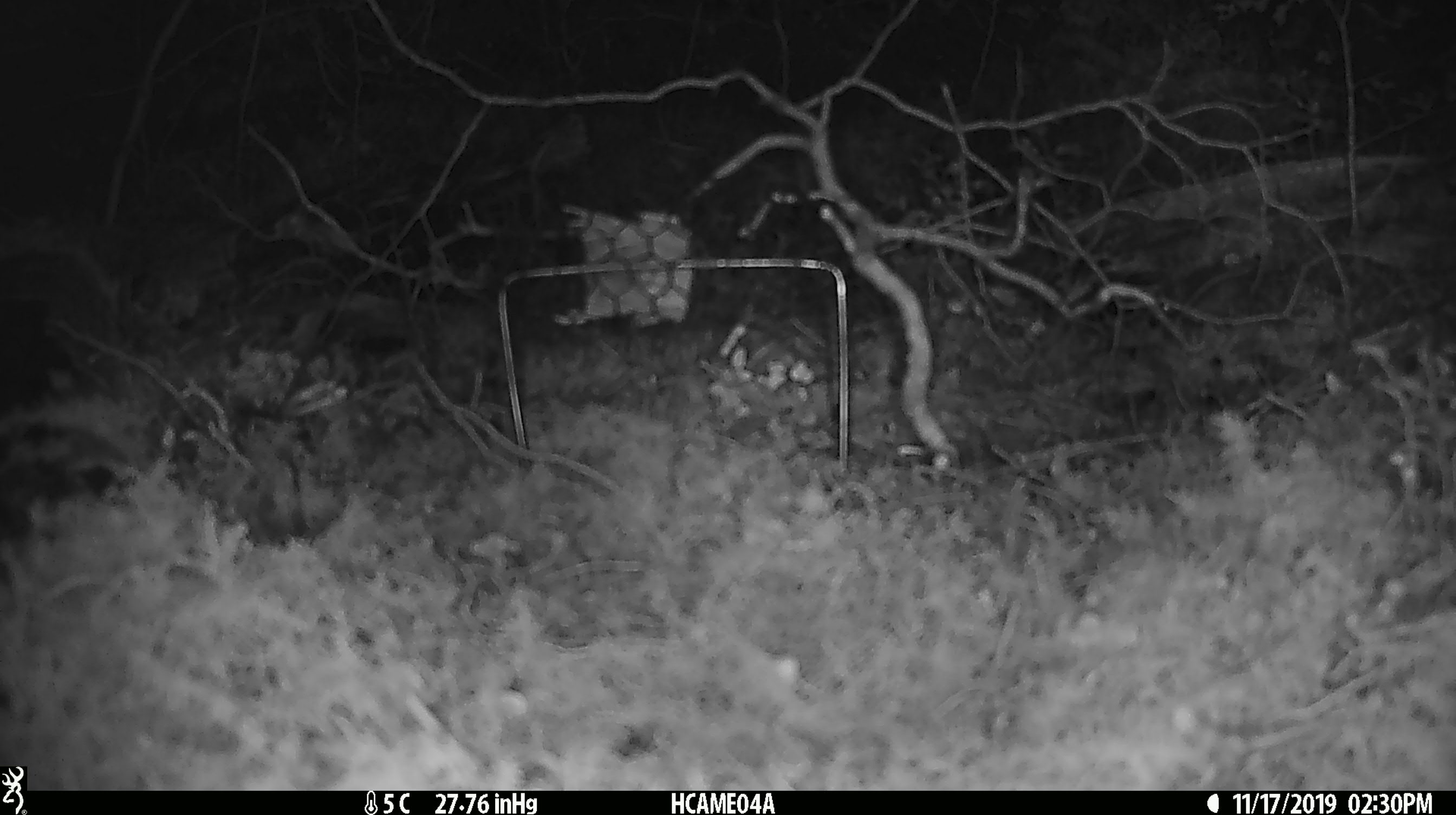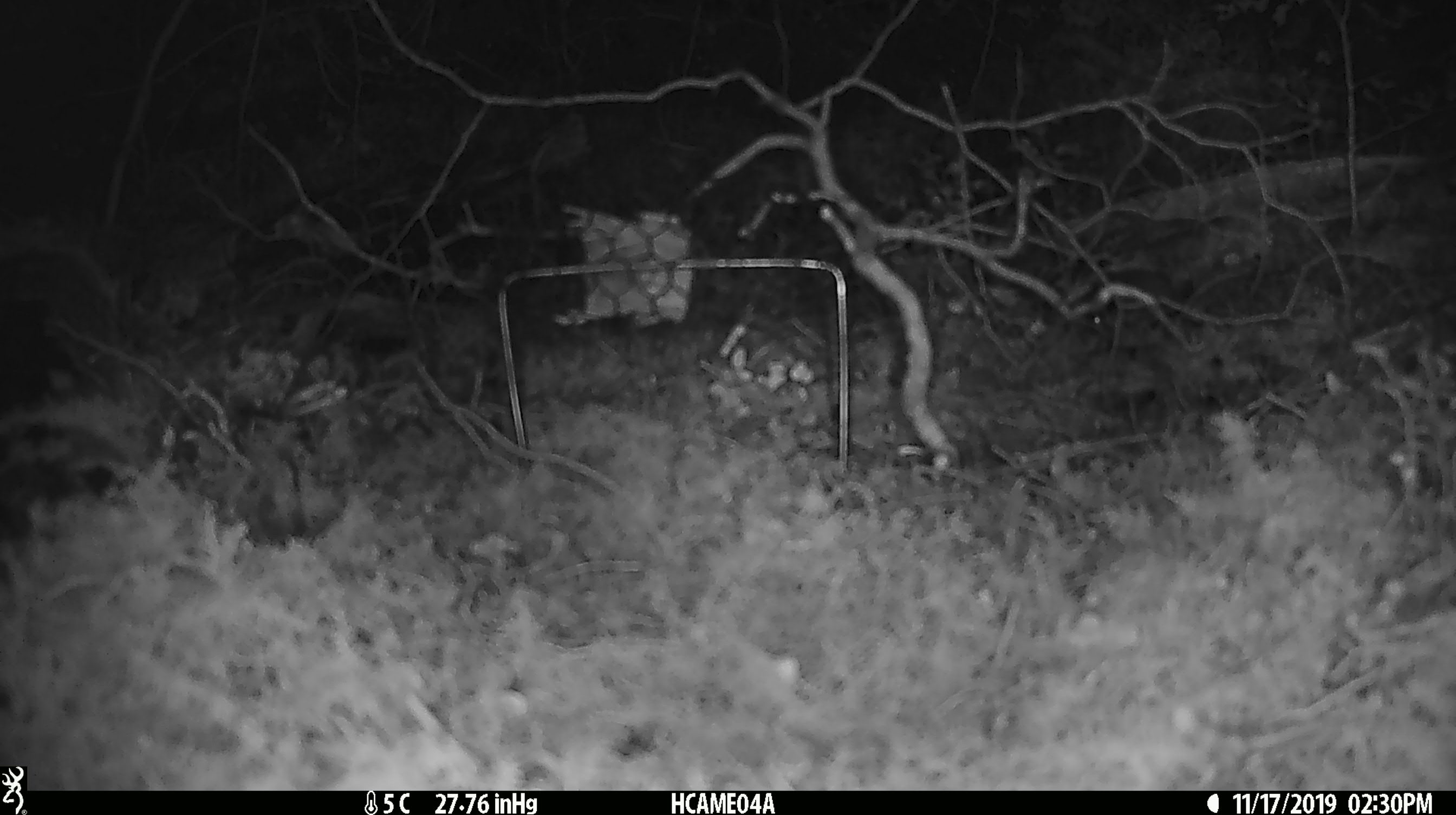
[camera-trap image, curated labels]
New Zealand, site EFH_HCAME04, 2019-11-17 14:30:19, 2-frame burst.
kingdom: Animalia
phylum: Chordata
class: Mammalia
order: Rodentia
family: Muridae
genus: Mus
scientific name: Mus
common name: mouse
Mouse (Mus).